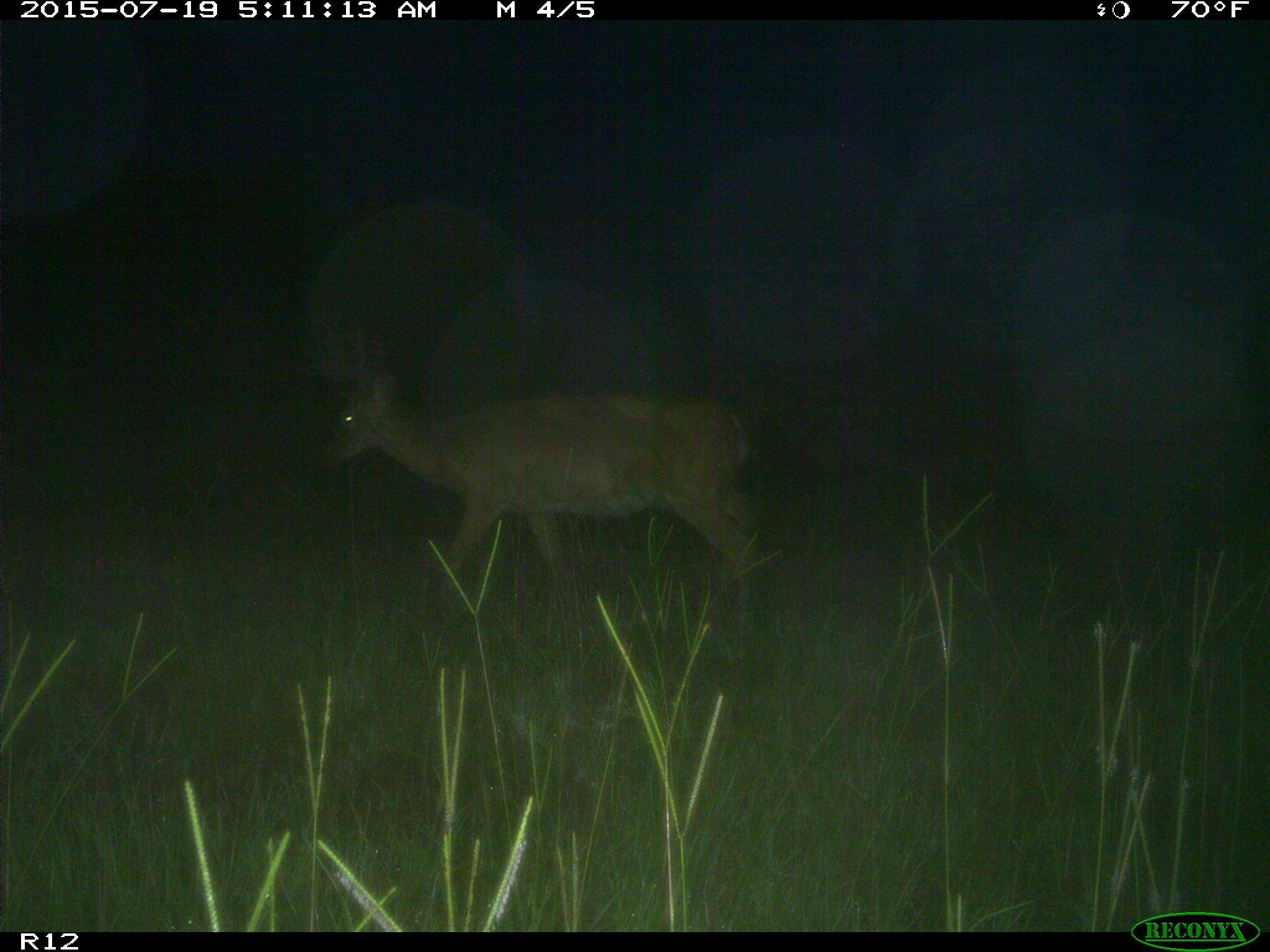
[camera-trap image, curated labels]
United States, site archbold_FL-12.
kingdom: Animalia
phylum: Chordata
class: Mammalia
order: Artiodactyla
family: Cervidae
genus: Odocoileus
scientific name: Odocoileus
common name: deer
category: unidentified deer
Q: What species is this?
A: Unidentified deer (deer) (Odocoileus).